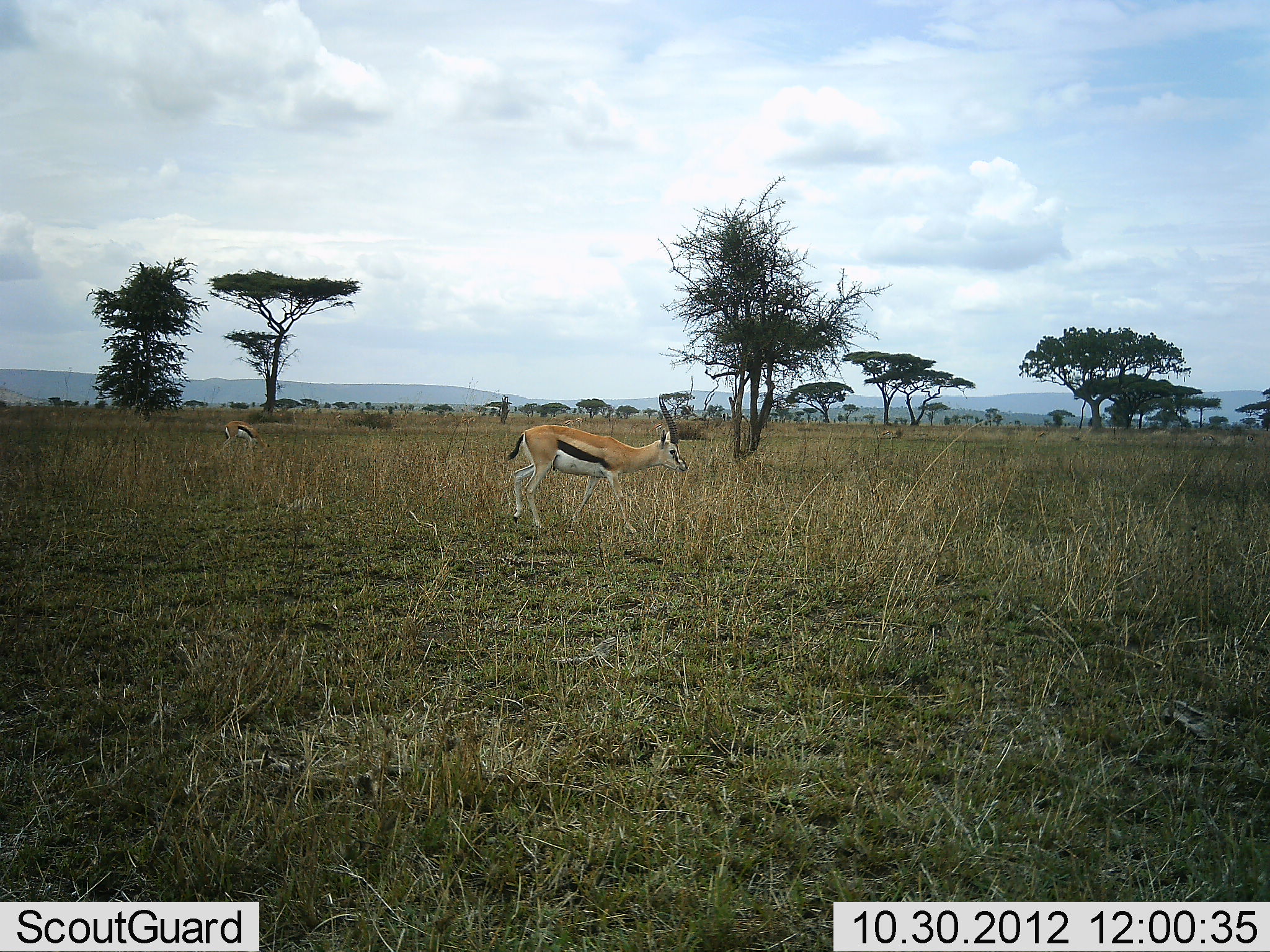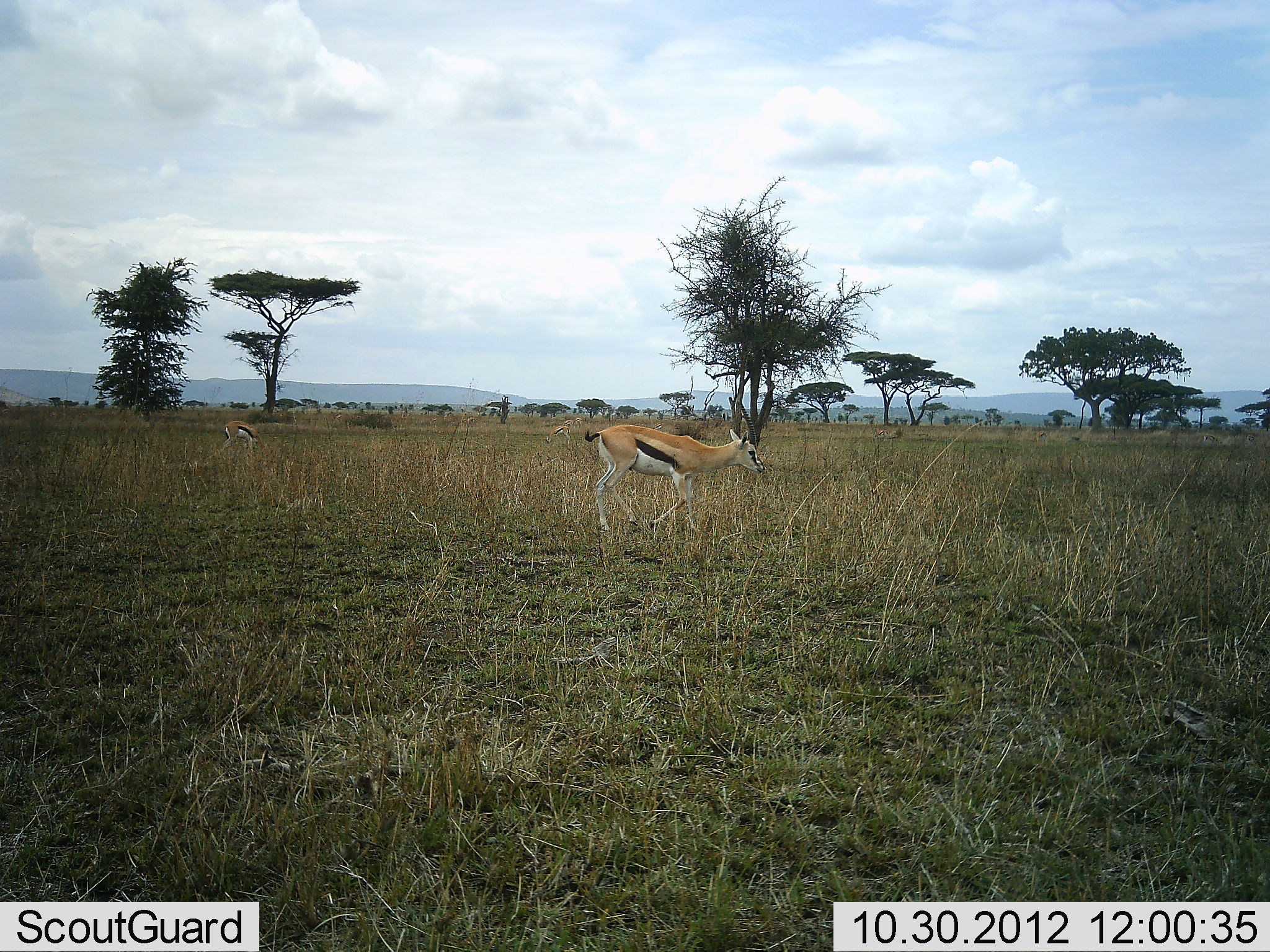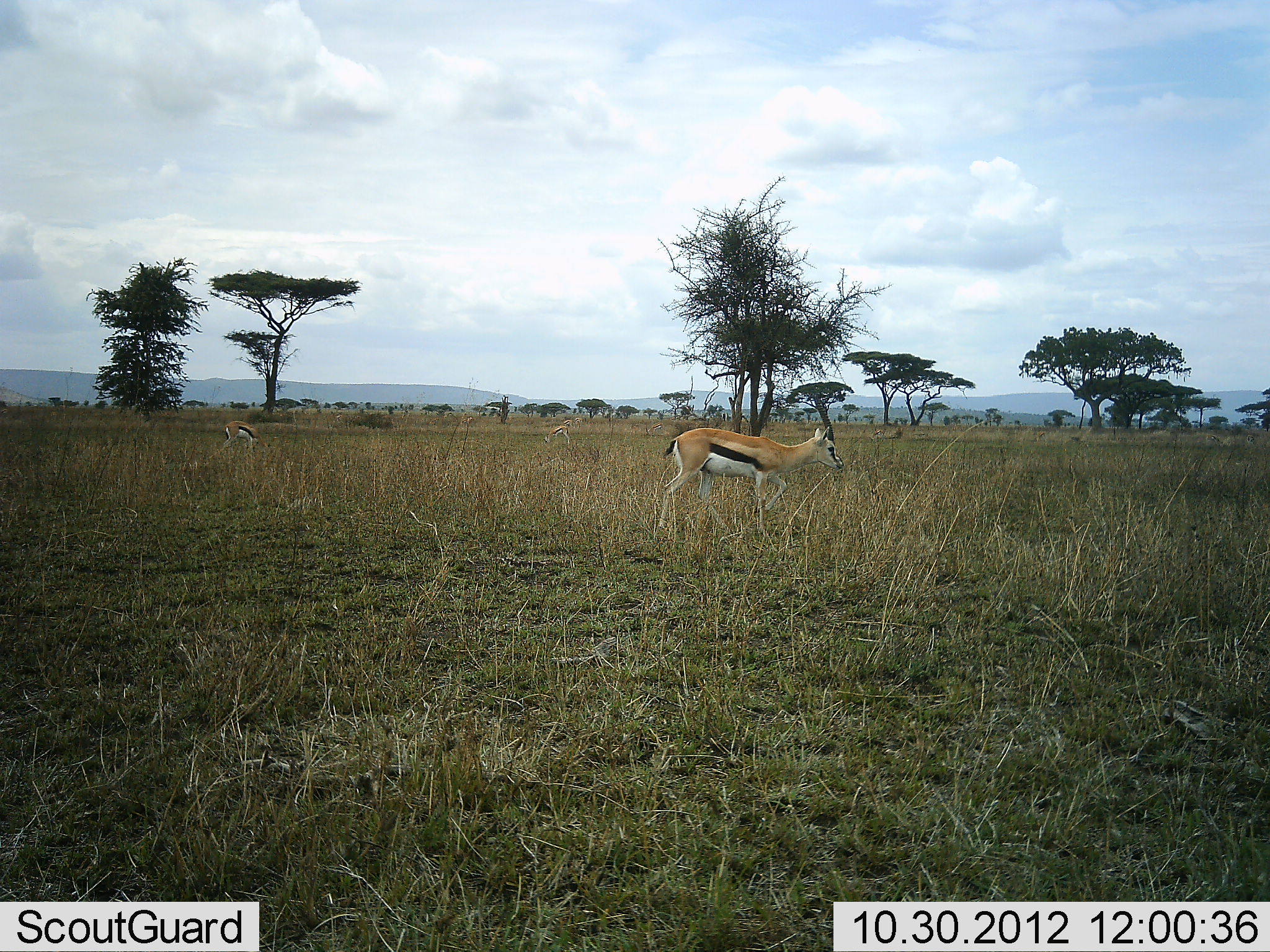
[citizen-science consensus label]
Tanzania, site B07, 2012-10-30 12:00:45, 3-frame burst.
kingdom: Animalia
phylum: Chordata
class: Mammalia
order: Artiodactyla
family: Bovidae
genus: Eudorcas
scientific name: Eudorcas thomsonii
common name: thomson's gazelle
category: gazellethomsons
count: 2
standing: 40%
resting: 0%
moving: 90%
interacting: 0%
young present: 0%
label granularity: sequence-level